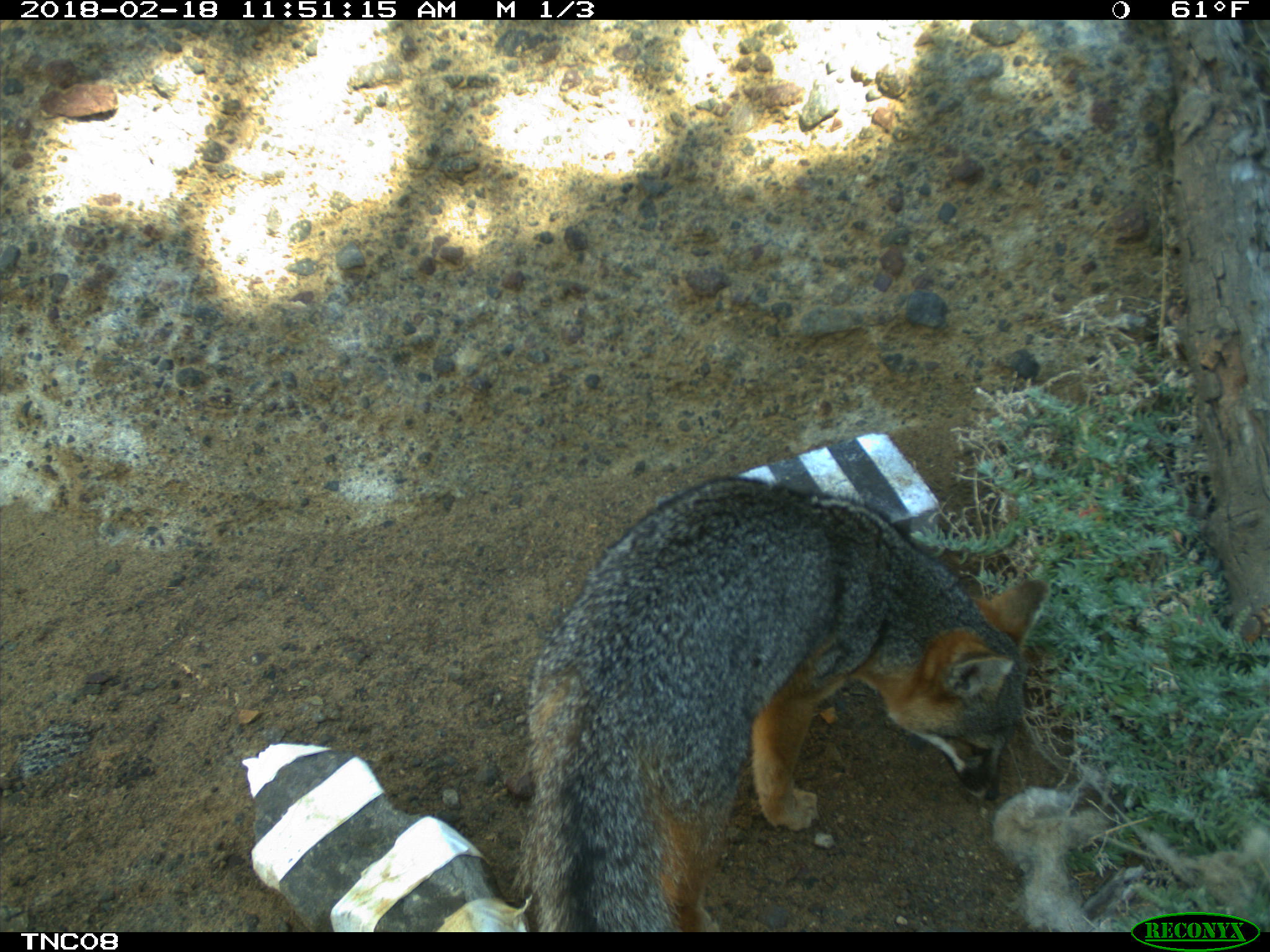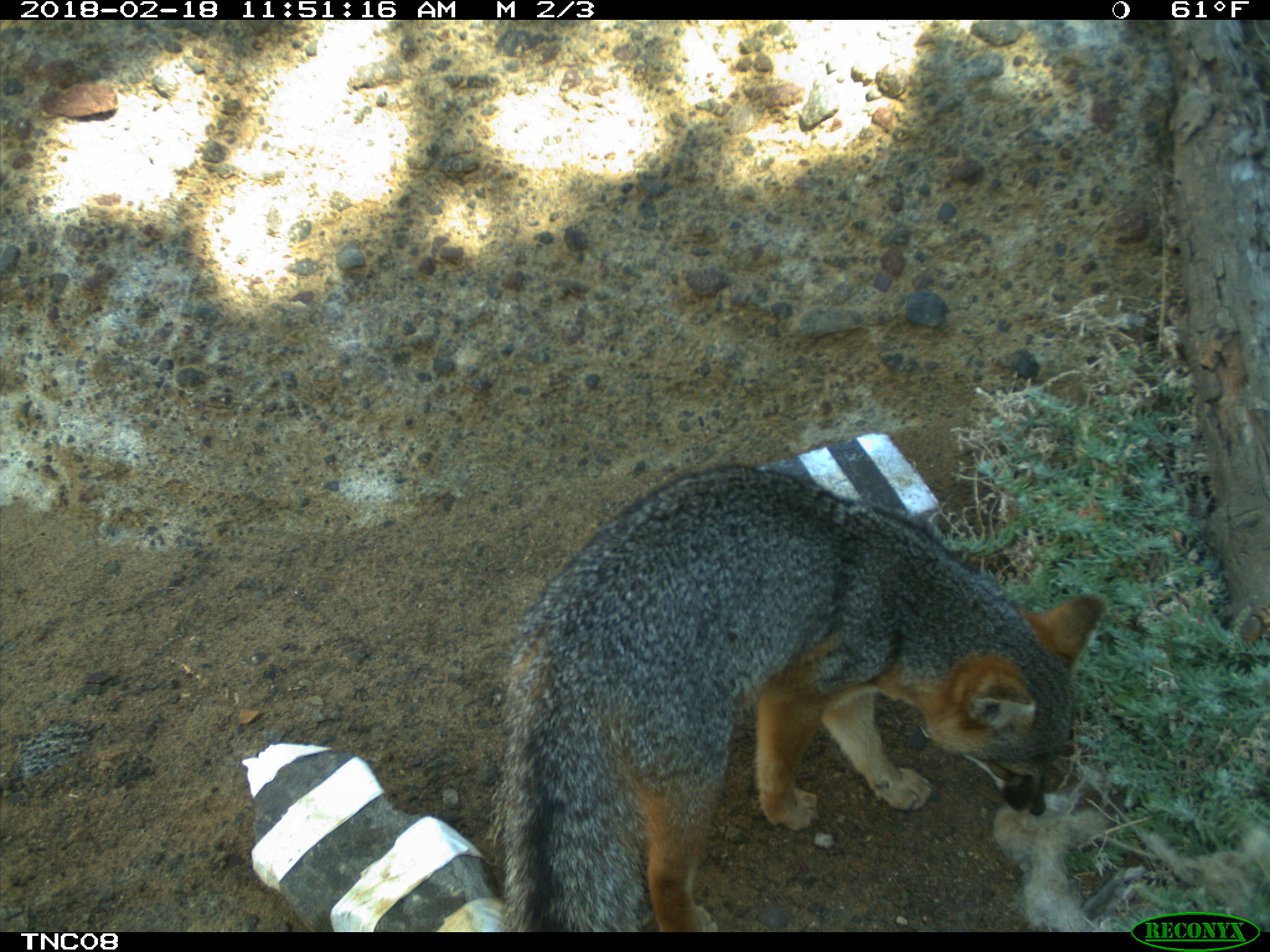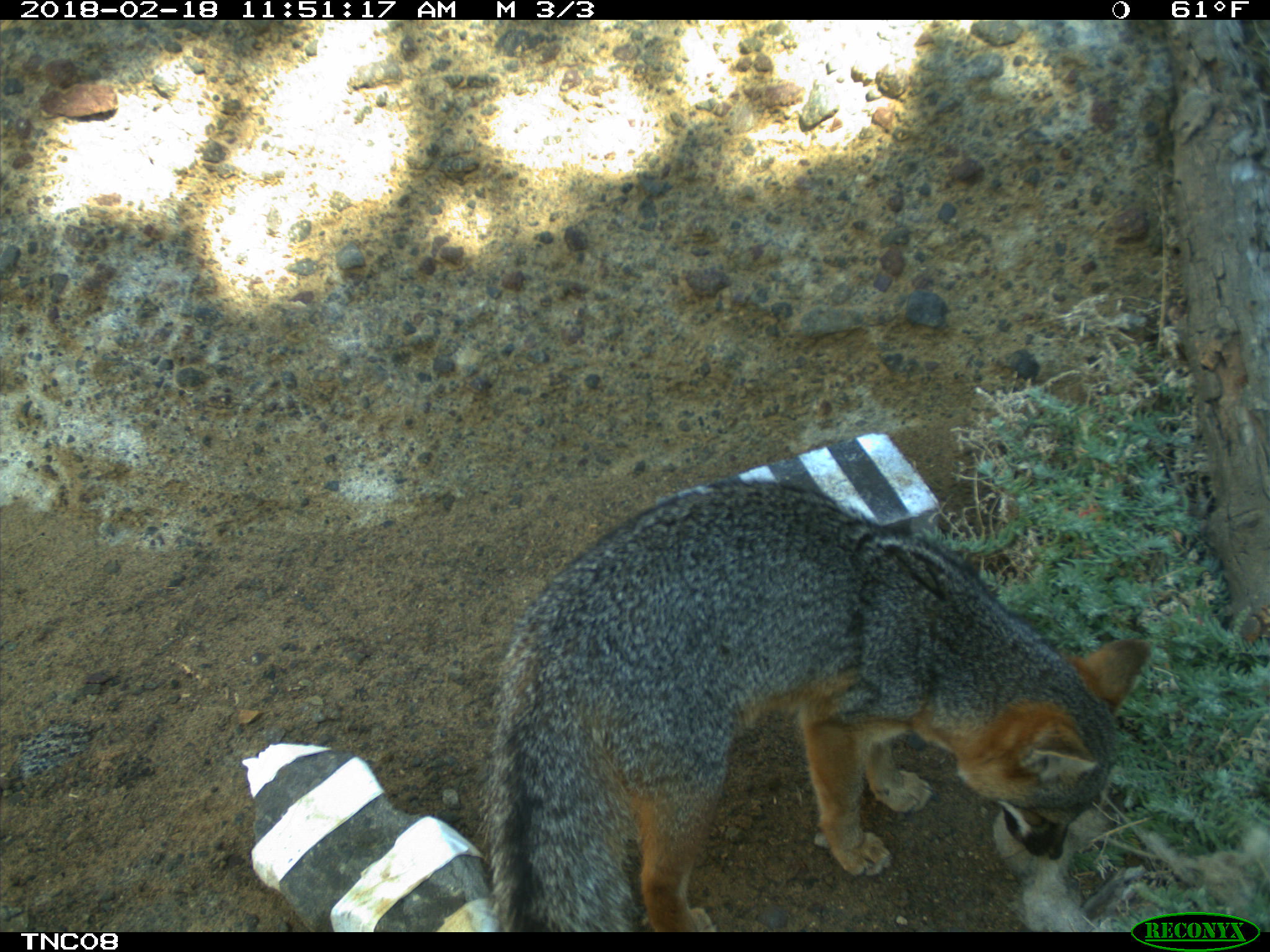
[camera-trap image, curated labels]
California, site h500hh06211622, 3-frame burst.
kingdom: Animalia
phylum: Chordata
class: Mammalia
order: Carnivora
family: Canidae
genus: Urocyon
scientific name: Urocyon littoralis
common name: island fox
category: fox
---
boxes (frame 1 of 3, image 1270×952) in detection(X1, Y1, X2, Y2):
fox: detection(515, 474, 1049, 929)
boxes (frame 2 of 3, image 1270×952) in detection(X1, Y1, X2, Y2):
fox: detection(485, 465, 1104, 932)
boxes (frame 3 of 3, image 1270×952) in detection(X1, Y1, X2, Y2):
fox: detection(475, 478, 1148, 932)